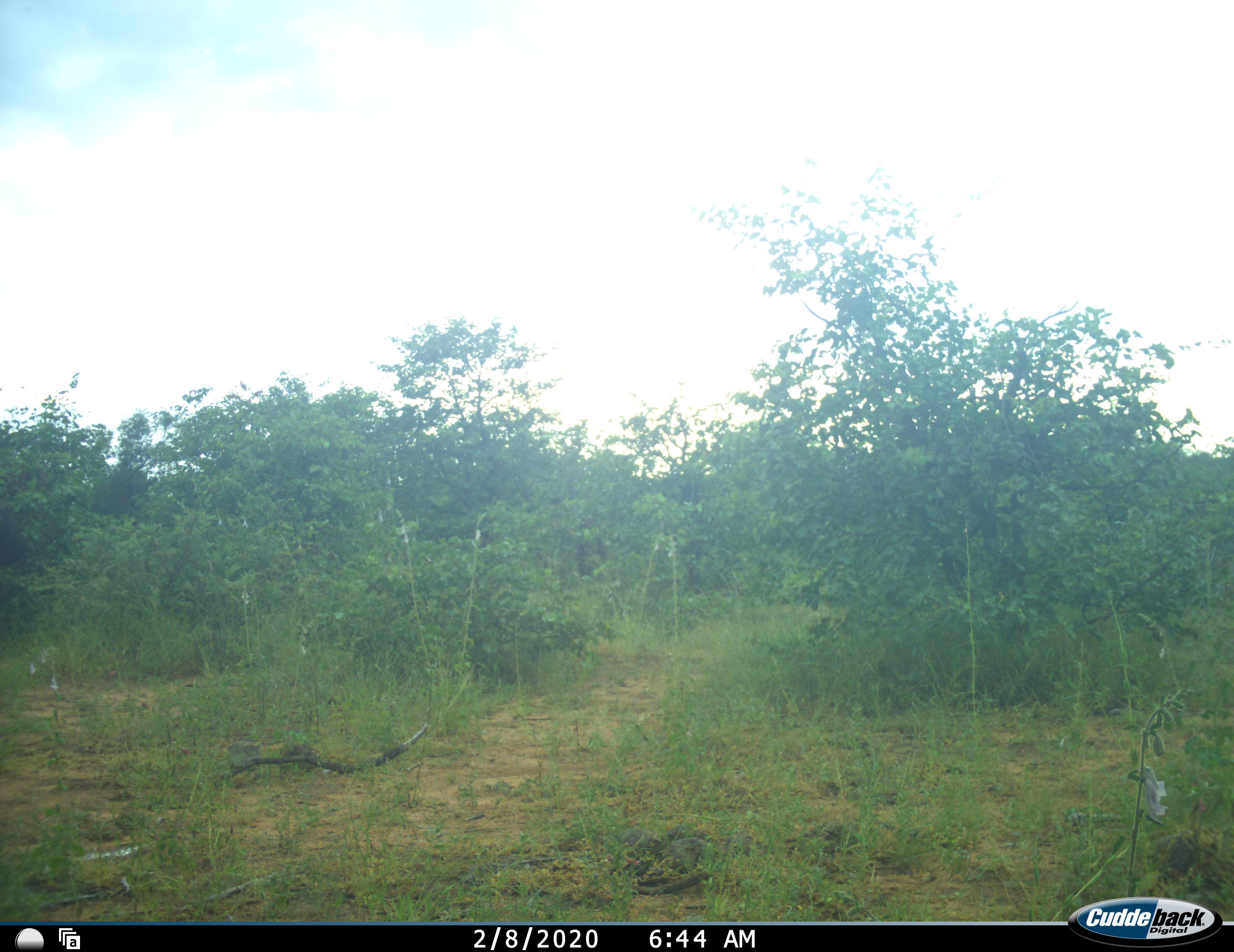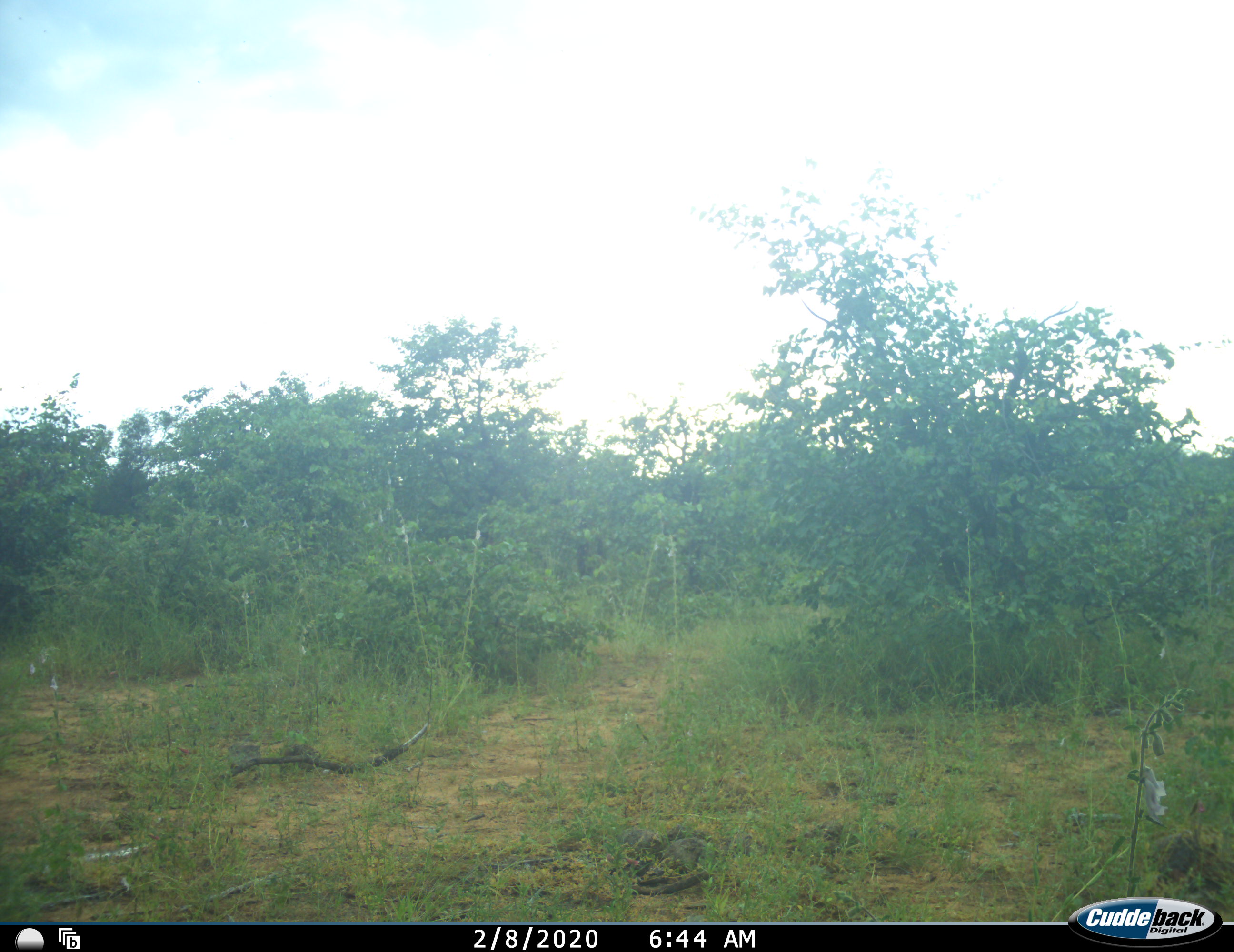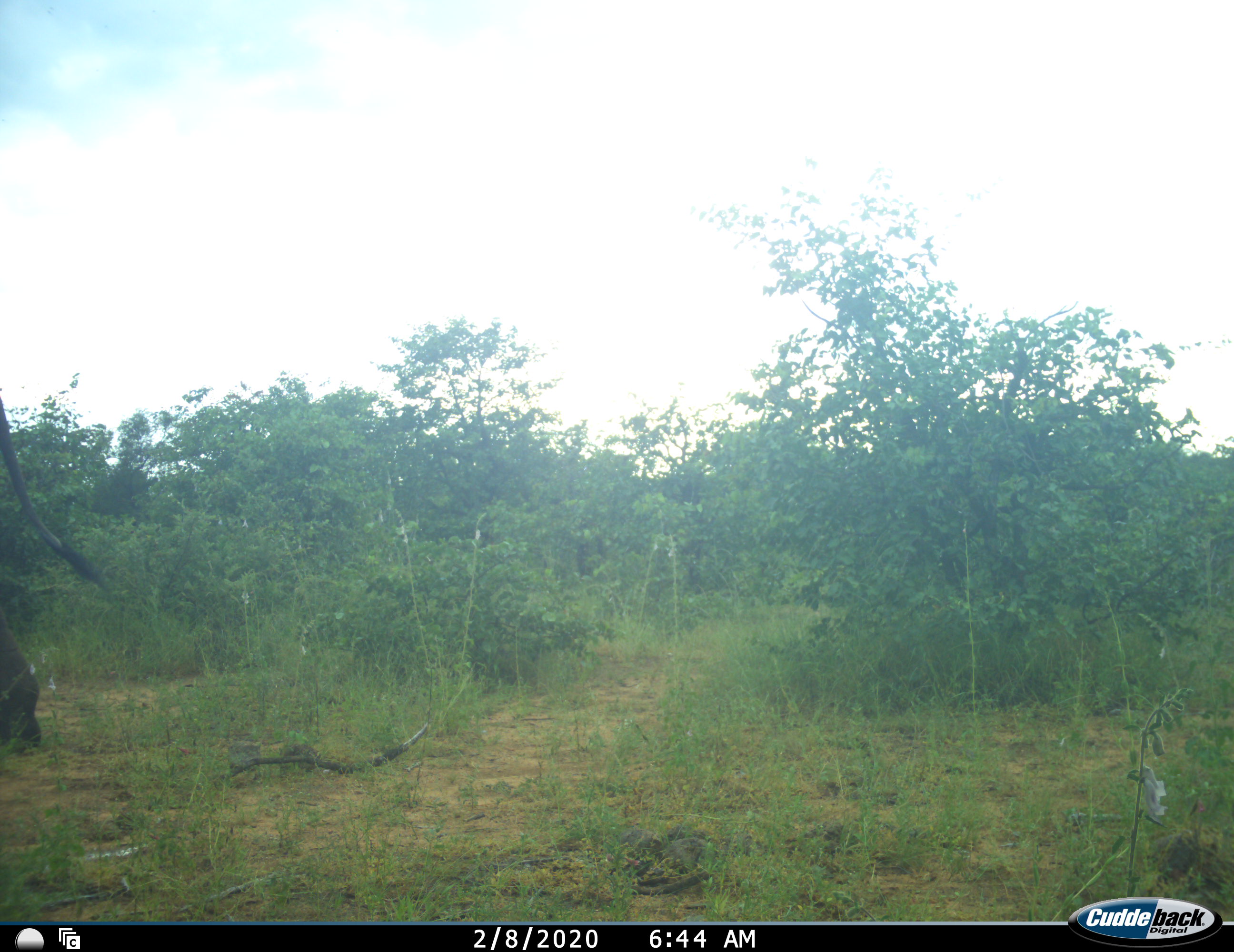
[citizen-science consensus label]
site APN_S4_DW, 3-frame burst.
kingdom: Animalia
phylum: Chordata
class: Mammalia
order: Proboscidea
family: Elephantidae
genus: Loxodonta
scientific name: Loxodonta africana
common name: african bush elephant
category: elephant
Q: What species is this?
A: Elephant (african bush elephant) (Loxodonta africana).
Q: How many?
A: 1.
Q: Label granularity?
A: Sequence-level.